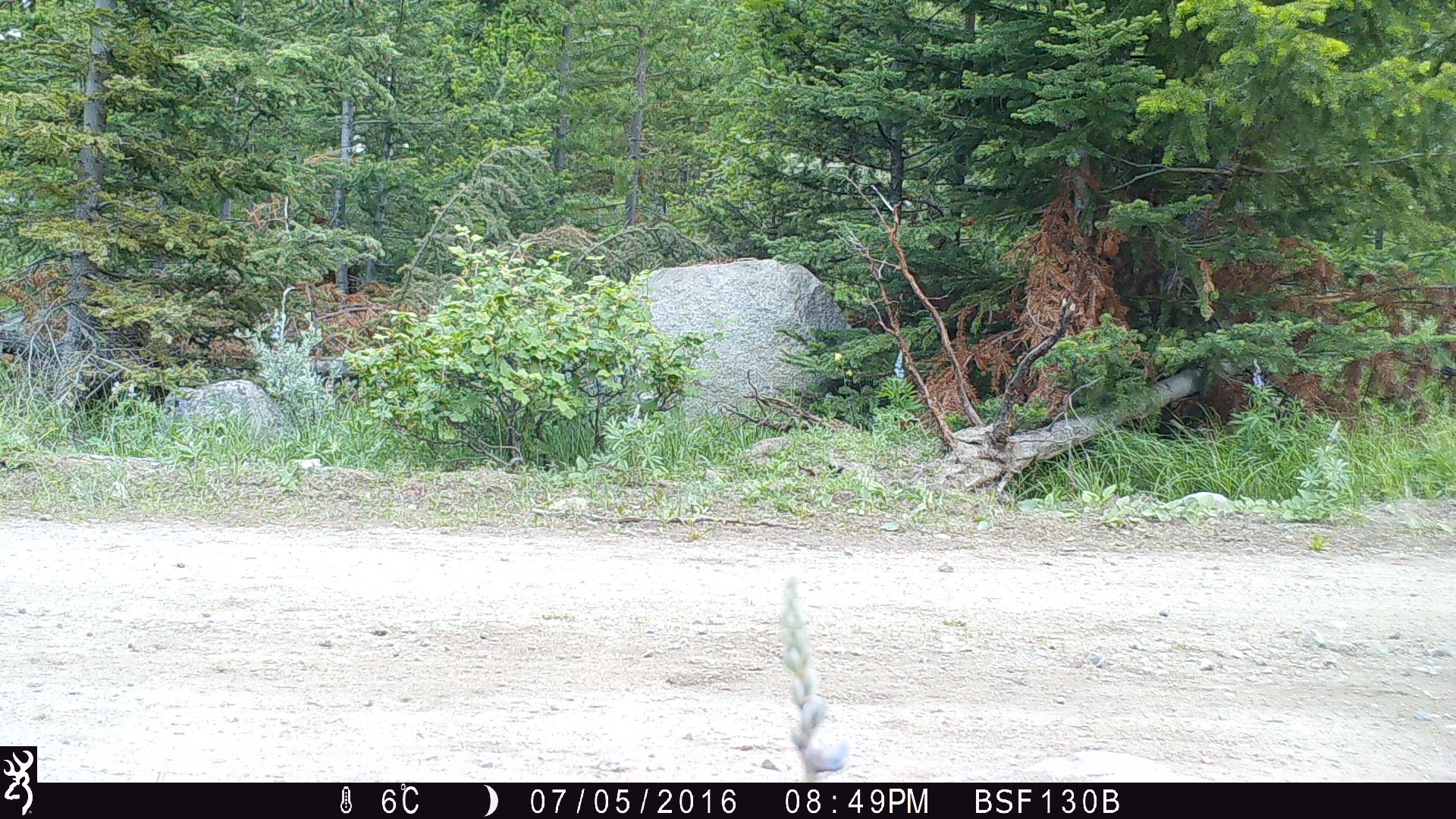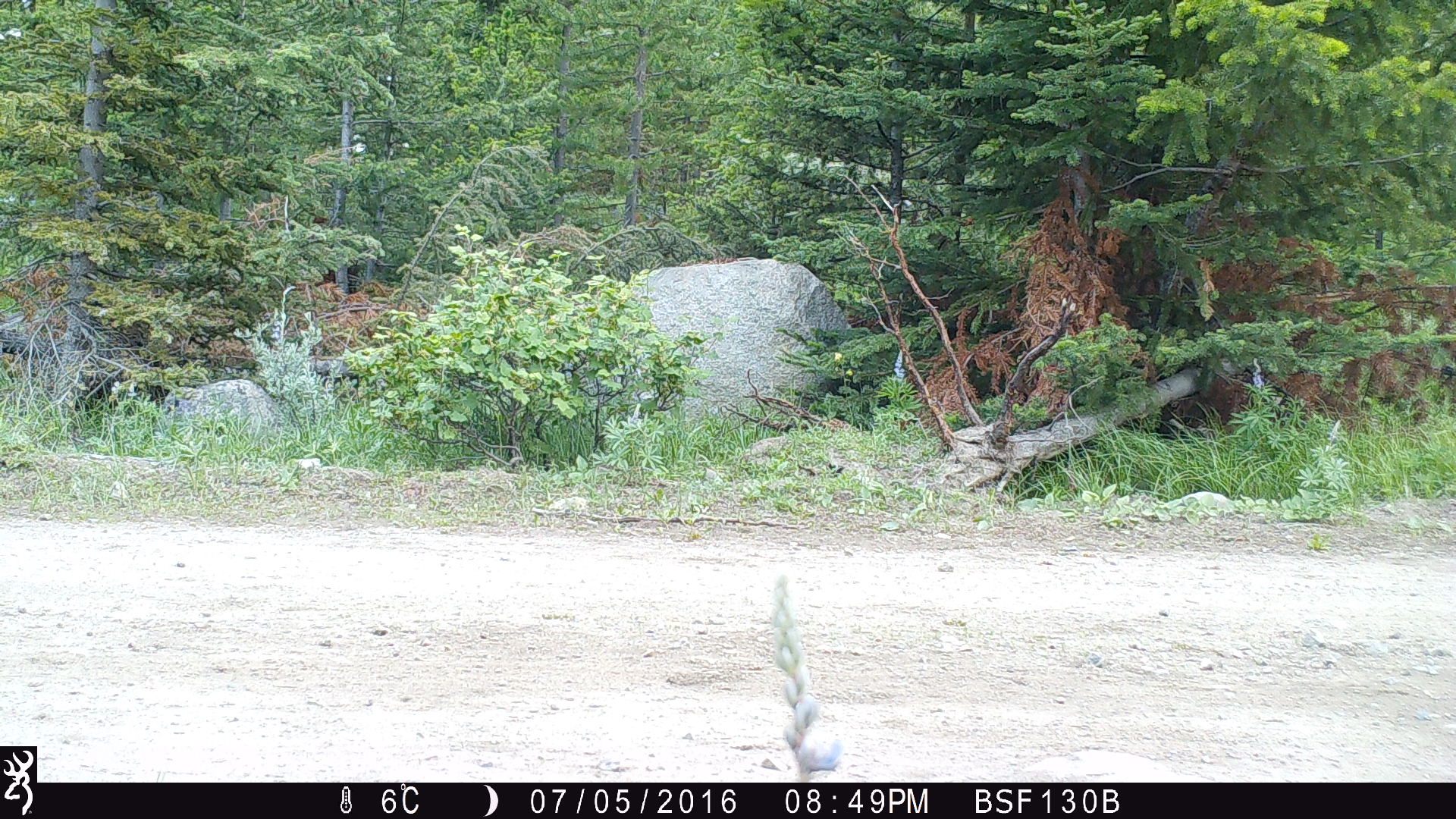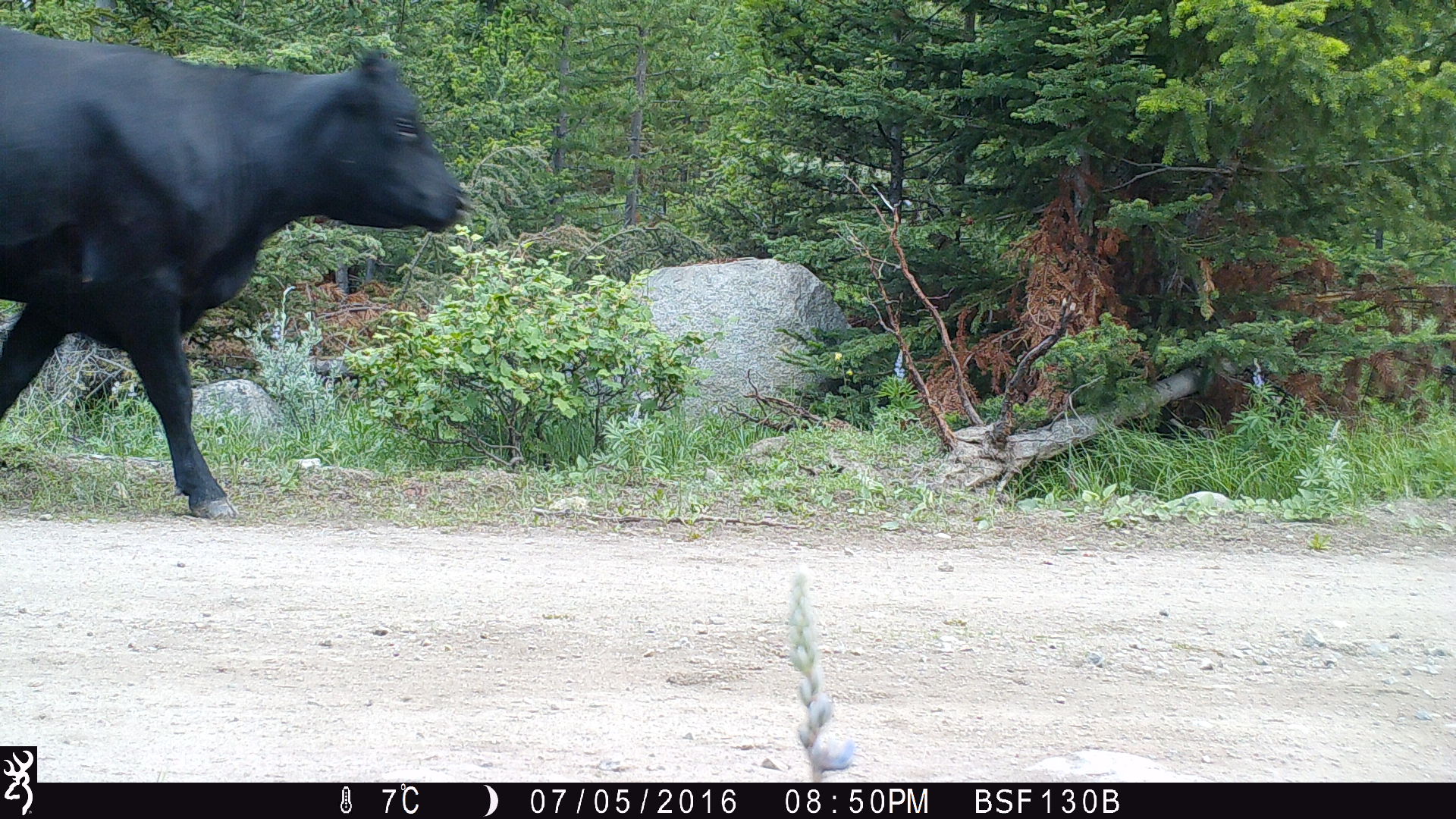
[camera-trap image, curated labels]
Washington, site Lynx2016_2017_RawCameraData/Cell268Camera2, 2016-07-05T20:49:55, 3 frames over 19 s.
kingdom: Animalia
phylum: Chordata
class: Mammalia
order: Artiodactyla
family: Bovidae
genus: Bos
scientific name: Bos taurus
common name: domestic cattle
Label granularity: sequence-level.